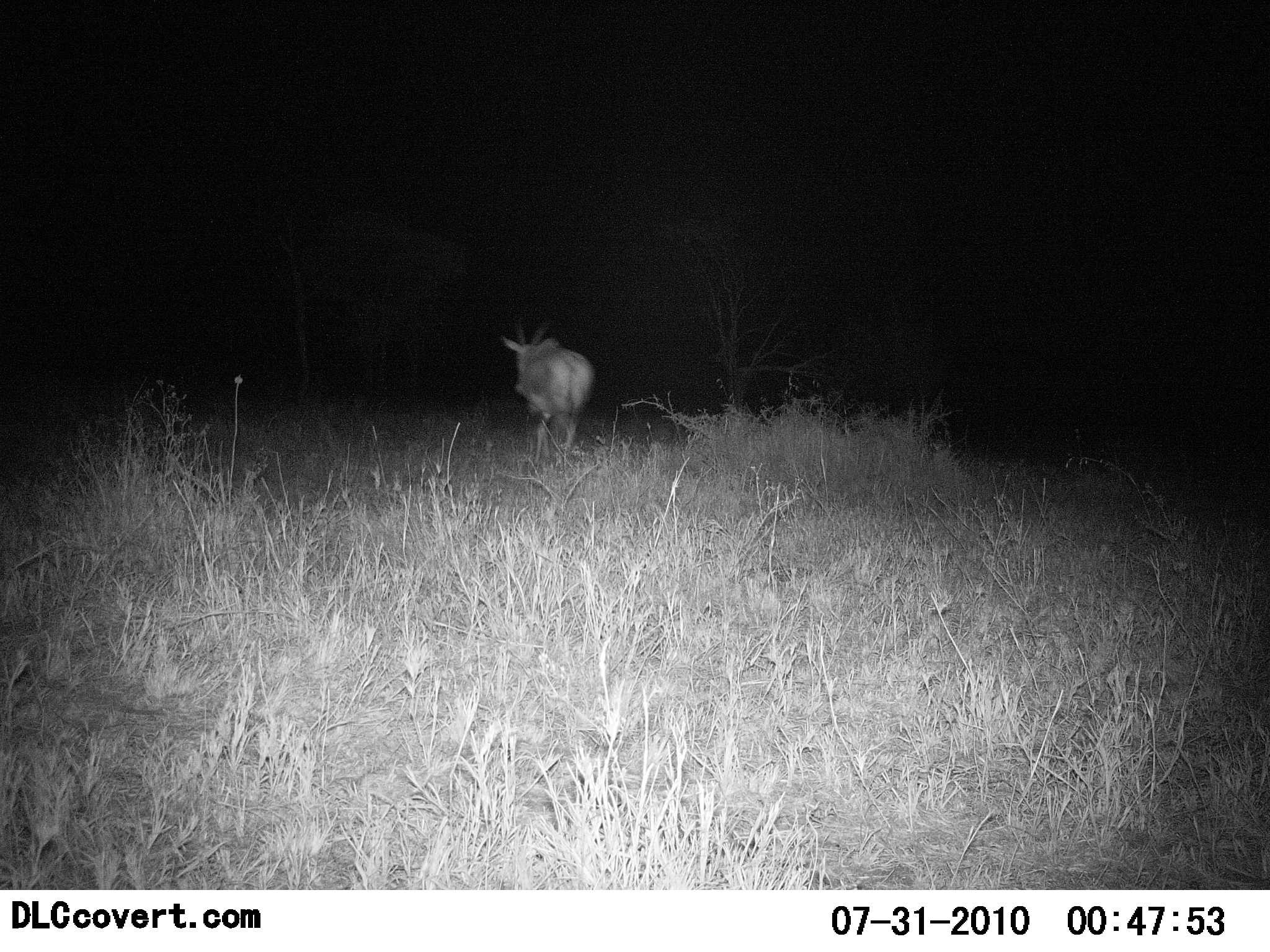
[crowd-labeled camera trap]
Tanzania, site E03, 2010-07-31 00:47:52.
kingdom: Animalia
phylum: Chordata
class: Mammalia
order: Artiodactyla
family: Bovidae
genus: Tragelaphus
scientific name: Tragelaphus oryx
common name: eland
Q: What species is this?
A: Eland (Tragelaphus oryx).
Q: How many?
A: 1.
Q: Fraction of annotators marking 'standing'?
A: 60%.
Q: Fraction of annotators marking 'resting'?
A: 0%.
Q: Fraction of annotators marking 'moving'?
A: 40%.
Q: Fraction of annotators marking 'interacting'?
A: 0%.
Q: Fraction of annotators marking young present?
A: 0%.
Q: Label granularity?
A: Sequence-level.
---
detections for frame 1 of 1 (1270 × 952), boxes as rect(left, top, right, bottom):
animal: rect(500, 322, 596, 465)